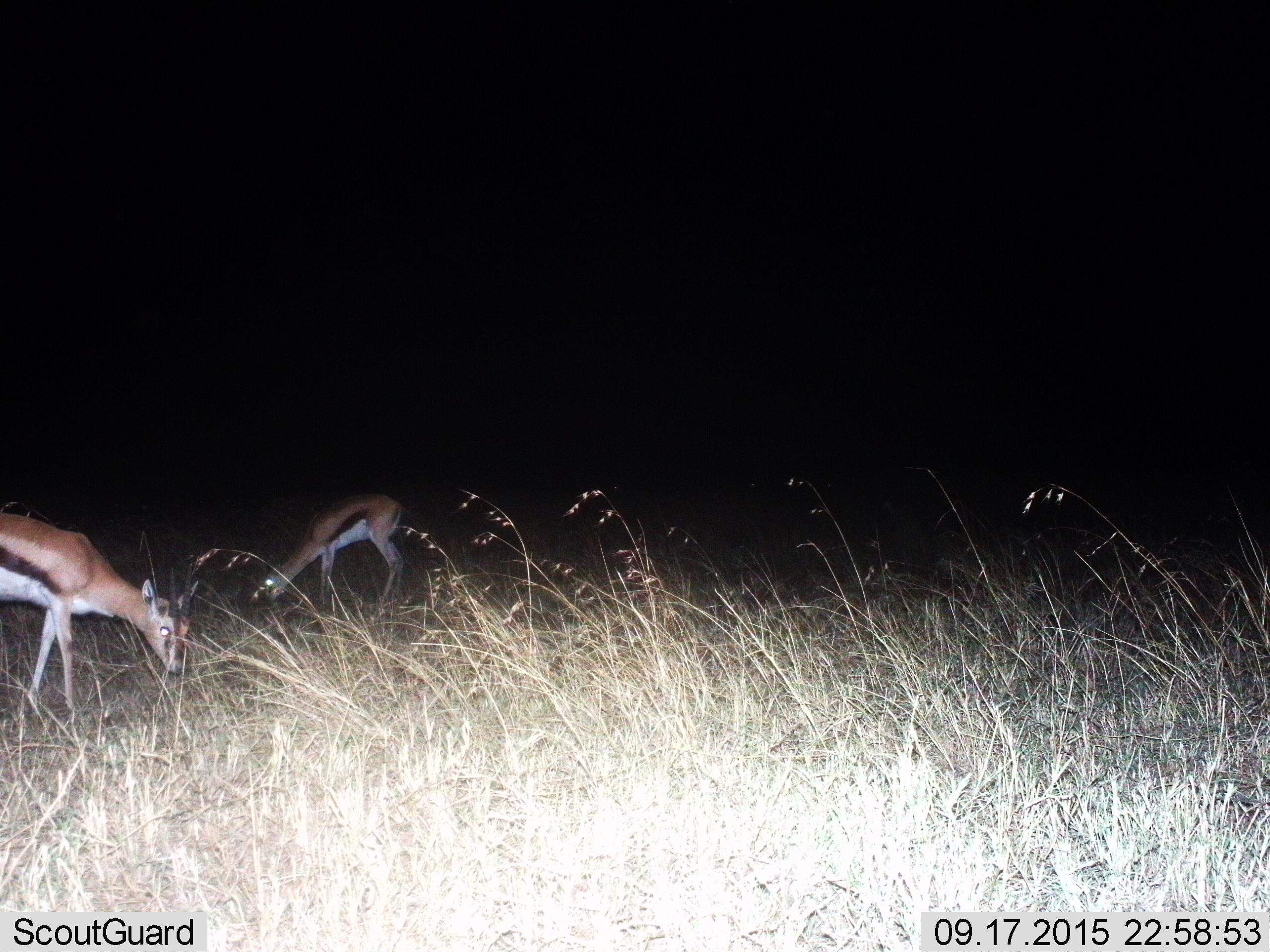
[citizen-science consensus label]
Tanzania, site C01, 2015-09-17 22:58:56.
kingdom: Animalia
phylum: Chordata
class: Mammalia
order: Artiodactyla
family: Bovidae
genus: Eudorcas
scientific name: Eudorcas thomsonii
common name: thomson's gazelle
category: gazellethomsons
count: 2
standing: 22%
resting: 0%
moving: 0%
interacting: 0%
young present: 6%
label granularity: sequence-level